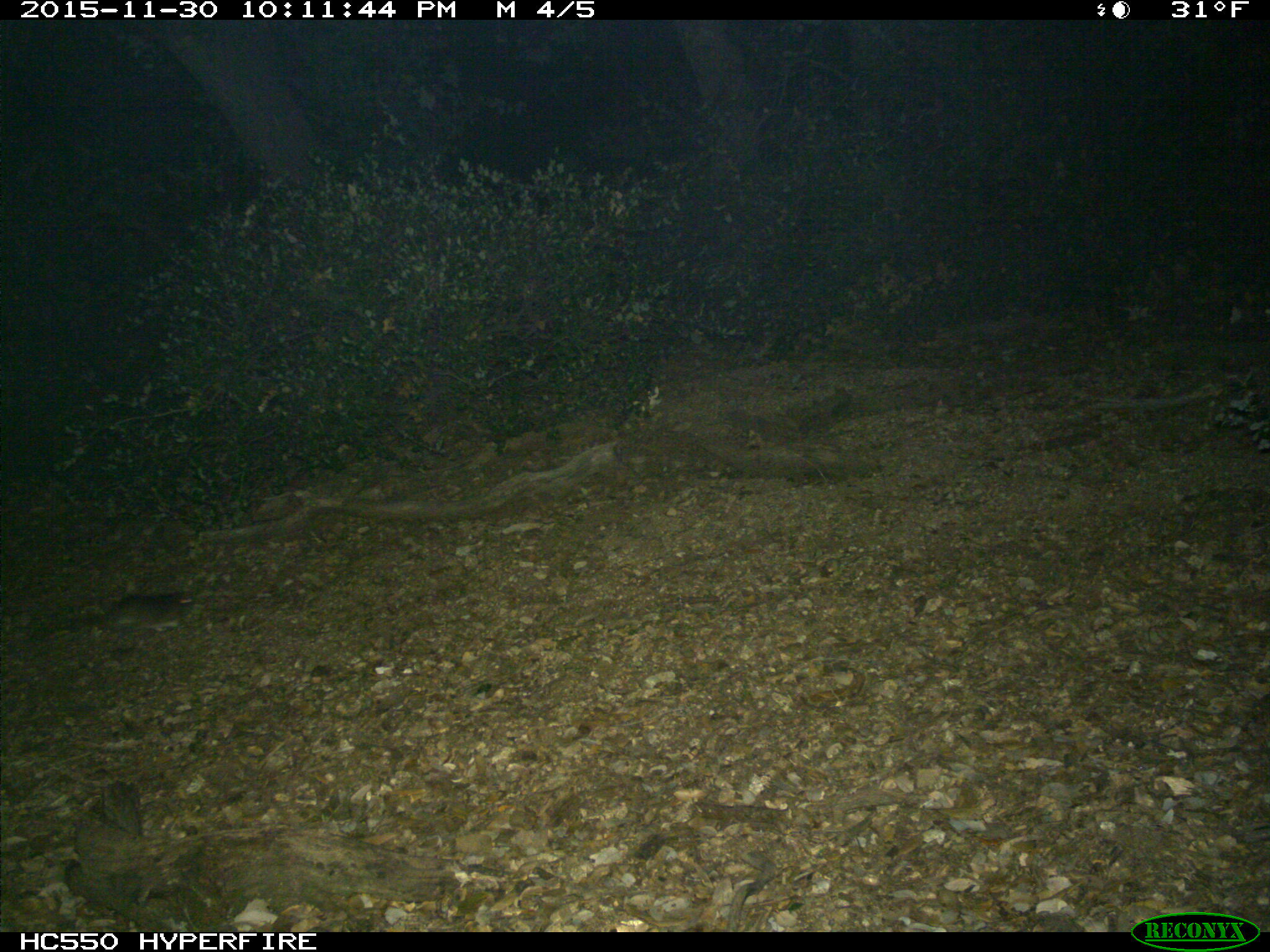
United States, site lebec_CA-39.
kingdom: Animalia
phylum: Chordata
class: Mammalia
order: Rodentia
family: Cricetidae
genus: Neotoma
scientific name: Neotoma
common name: pack rat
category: unidentified pack rat